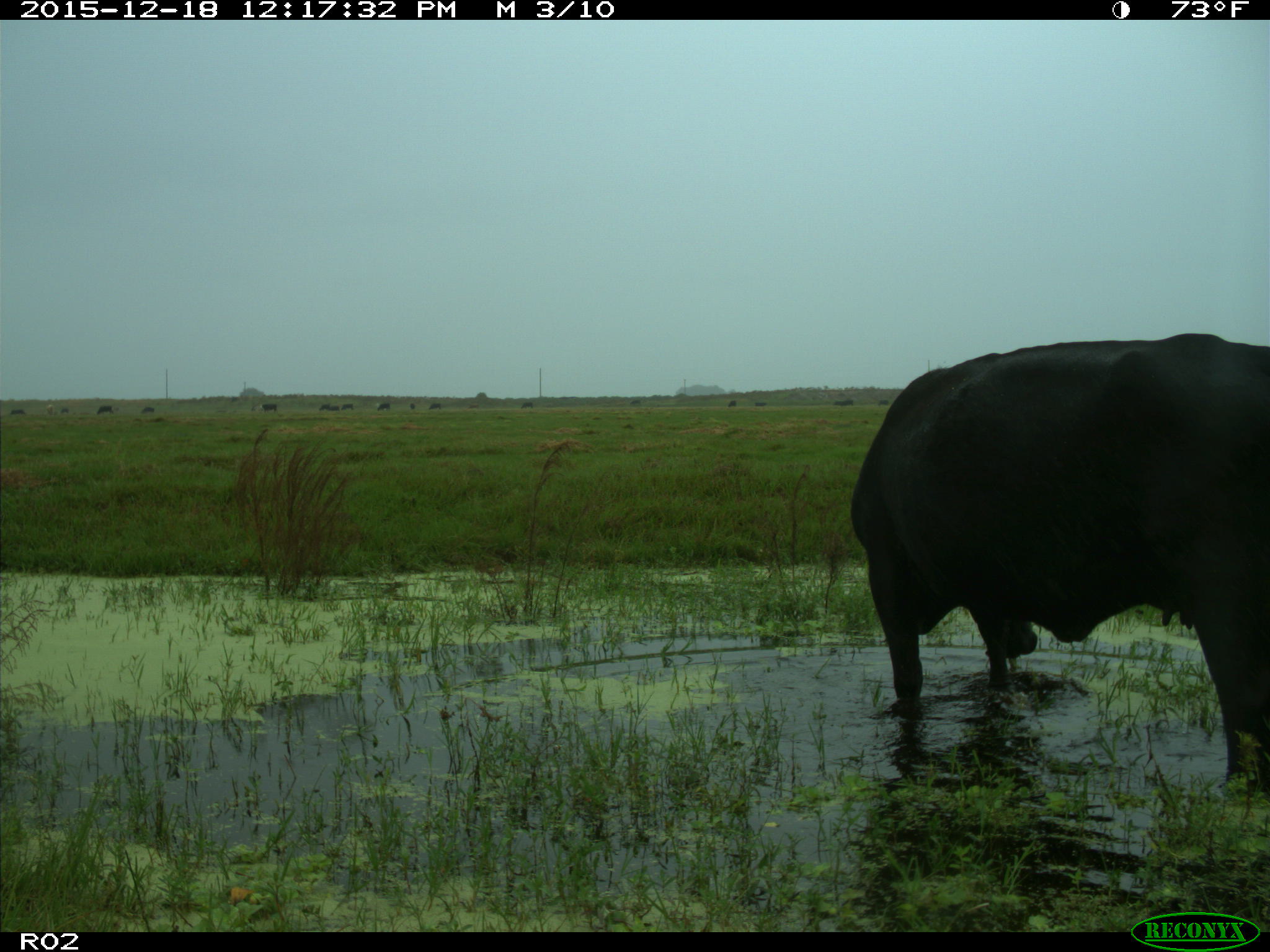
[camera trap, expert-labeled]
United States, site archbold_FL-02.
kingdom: Animalia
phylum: Chordata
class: Mammalia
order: Artiodactyla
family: Bovidae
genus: Bos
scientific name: Bos taurus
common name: domestic cow